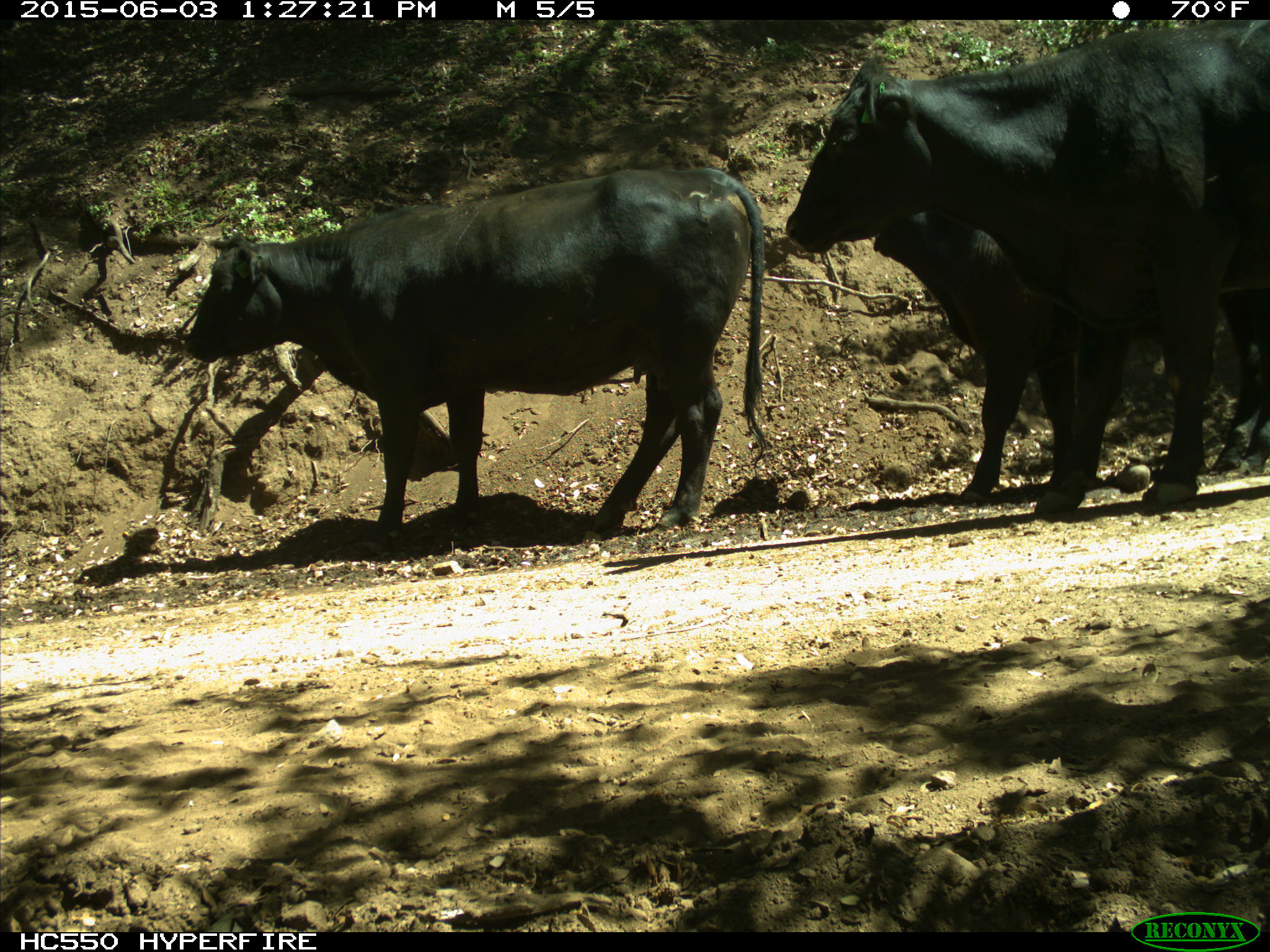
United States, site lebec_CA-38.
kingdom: Animalia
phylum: Chordata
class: Mammalia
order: Artiodactyla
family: Bovidae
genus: Bos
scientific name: Bos taurus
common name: domestic cow